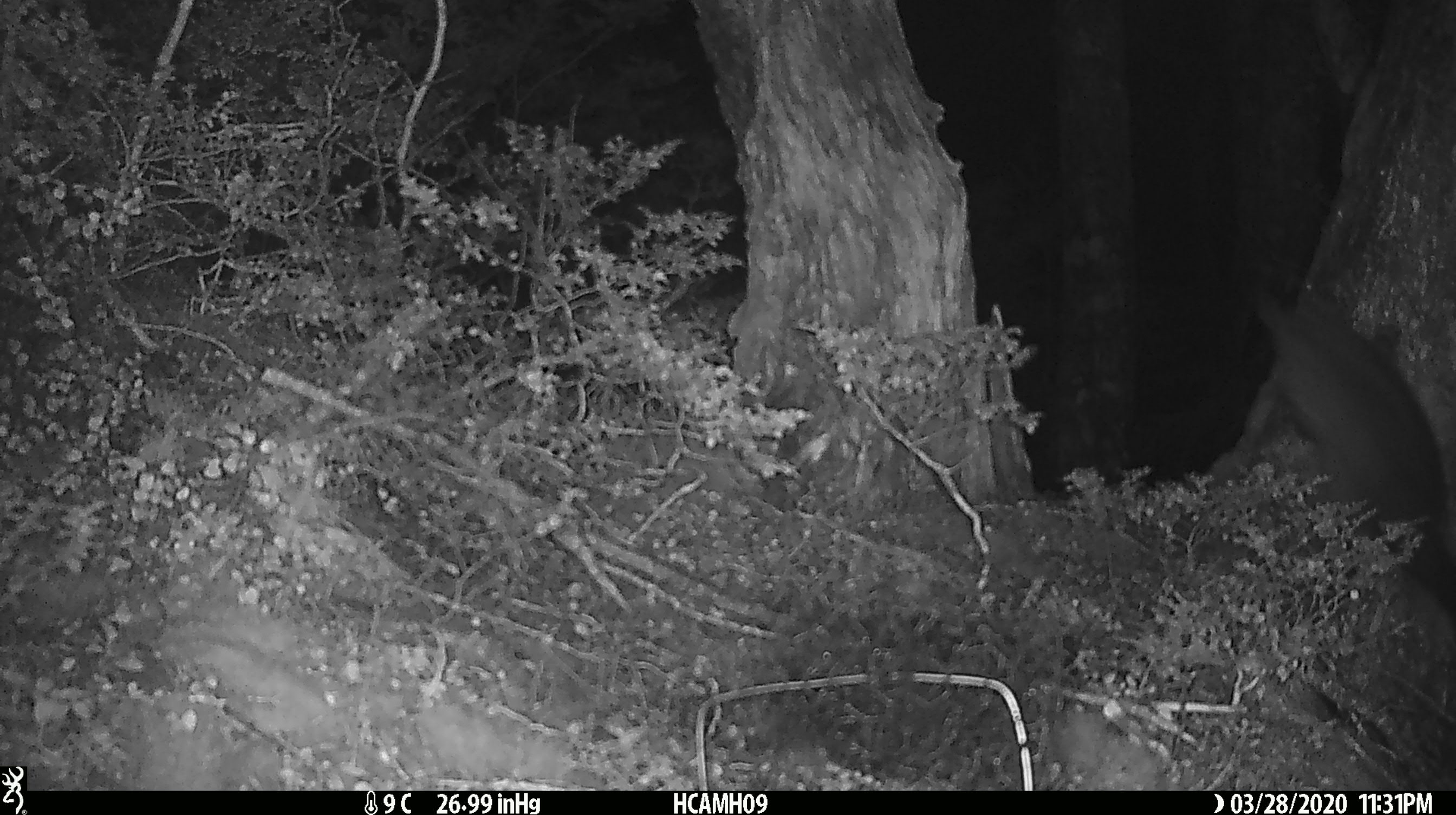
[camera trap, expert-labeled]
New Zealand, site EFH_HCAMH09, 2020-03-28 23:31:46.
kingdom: Animalia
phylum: Chordata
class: Mammalia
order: Diprotodontia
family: Phalangeridae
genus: Trichosurus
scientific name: Trichosurus vulpecula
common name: common brushtail possum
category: possum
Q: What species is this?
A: Possum (common brushtail possum) (Trichosurus vulpecula).